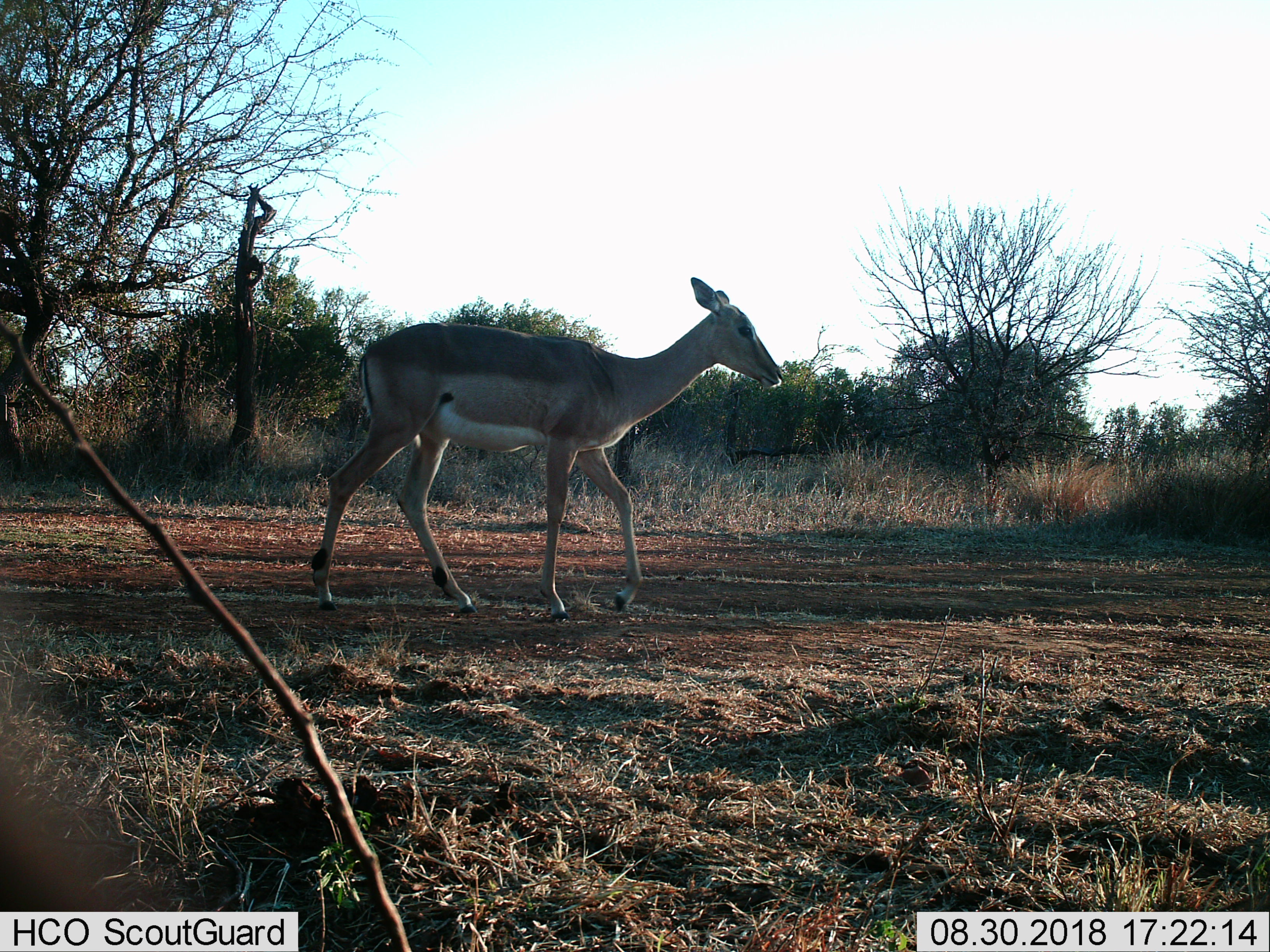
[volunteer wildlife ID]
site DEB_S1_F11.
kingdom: Animalia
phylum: Chordata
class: Mammalia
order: Artiodactyla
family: Bovidae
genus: Aepyceros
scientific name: Aepyceros melampus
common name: impala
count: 1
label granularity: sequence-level